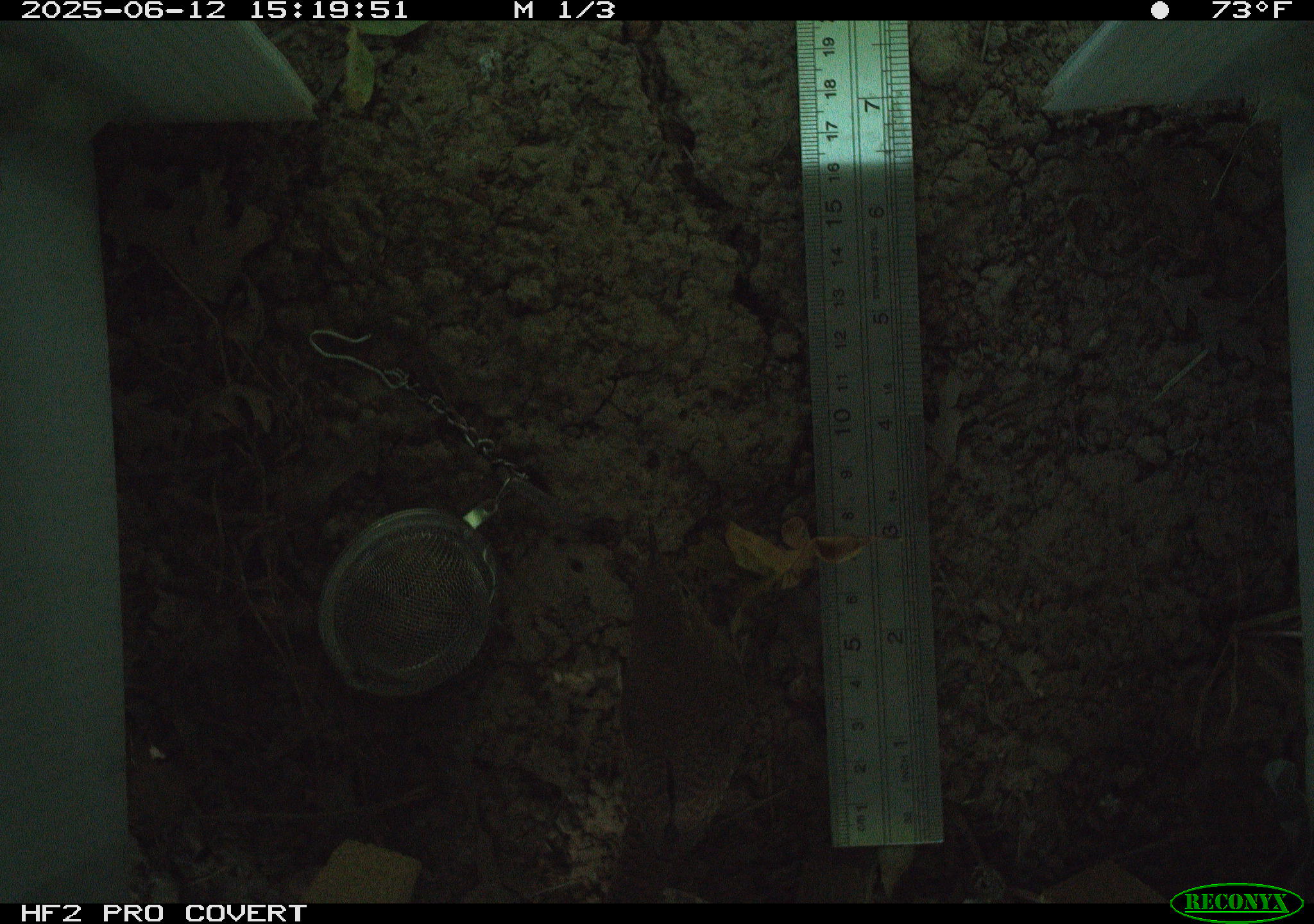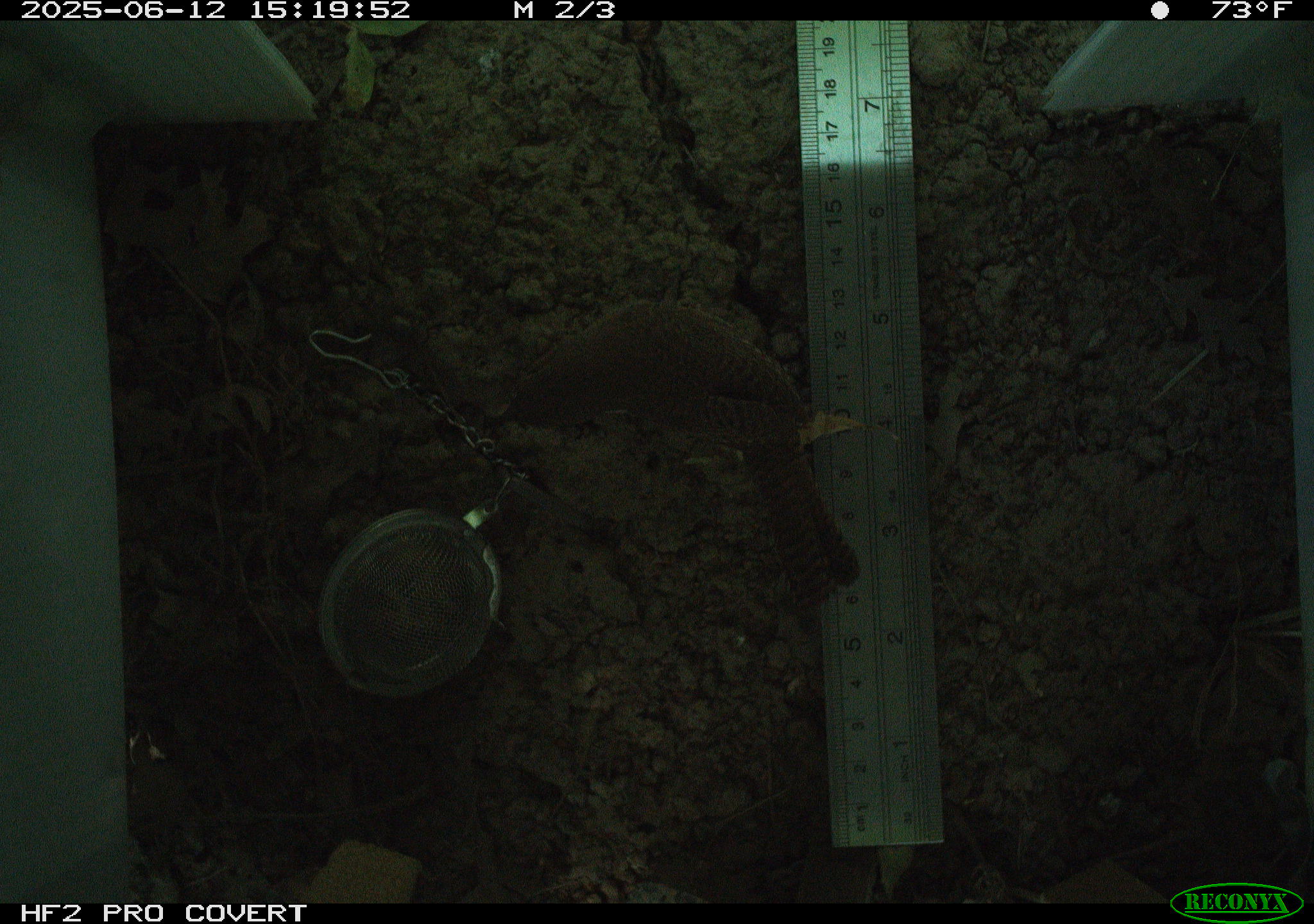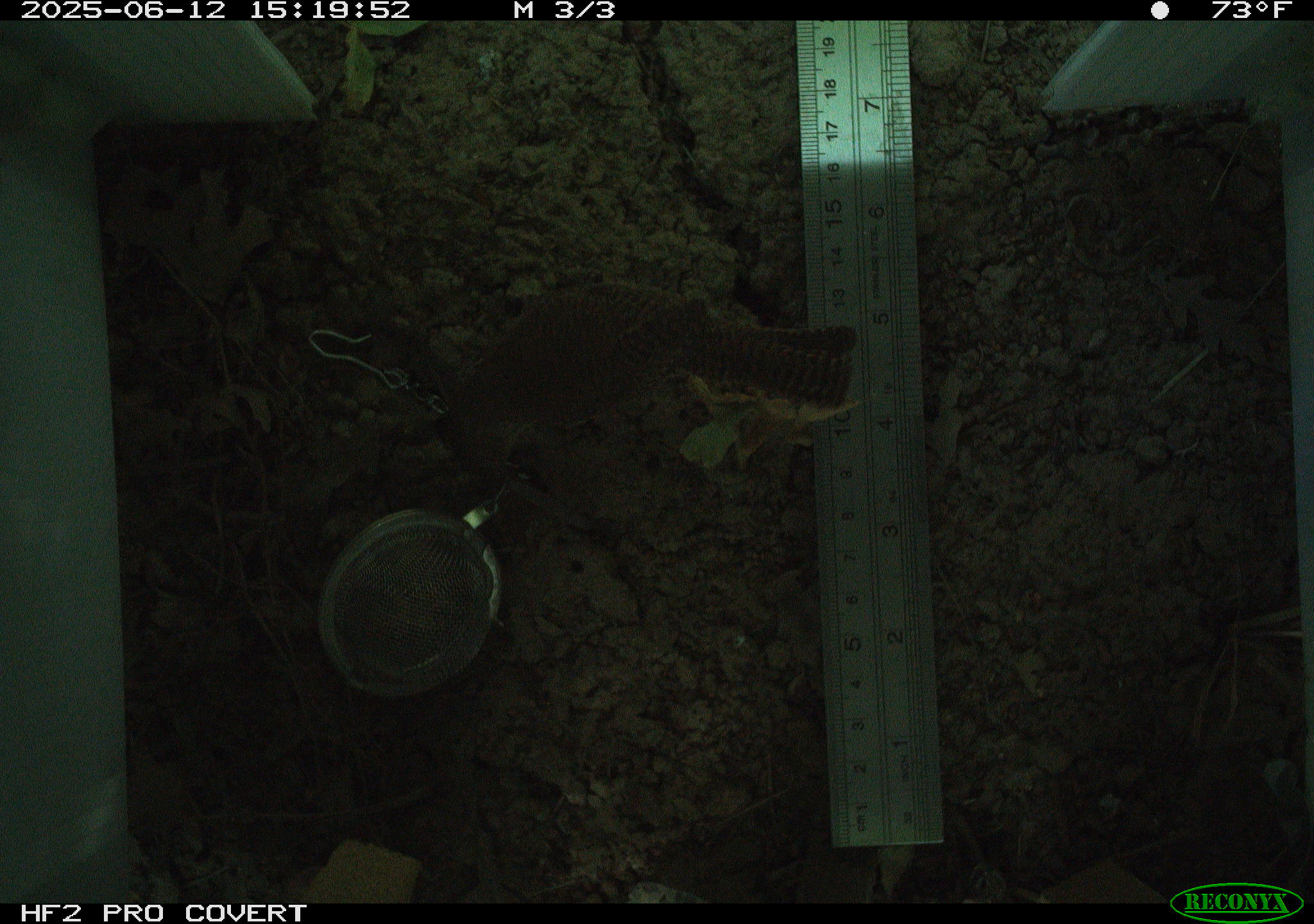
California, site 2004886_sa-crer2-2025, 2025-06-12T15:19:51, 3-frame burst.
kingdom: Animalia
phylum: Chordata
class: Aves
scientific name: Aves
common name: bird